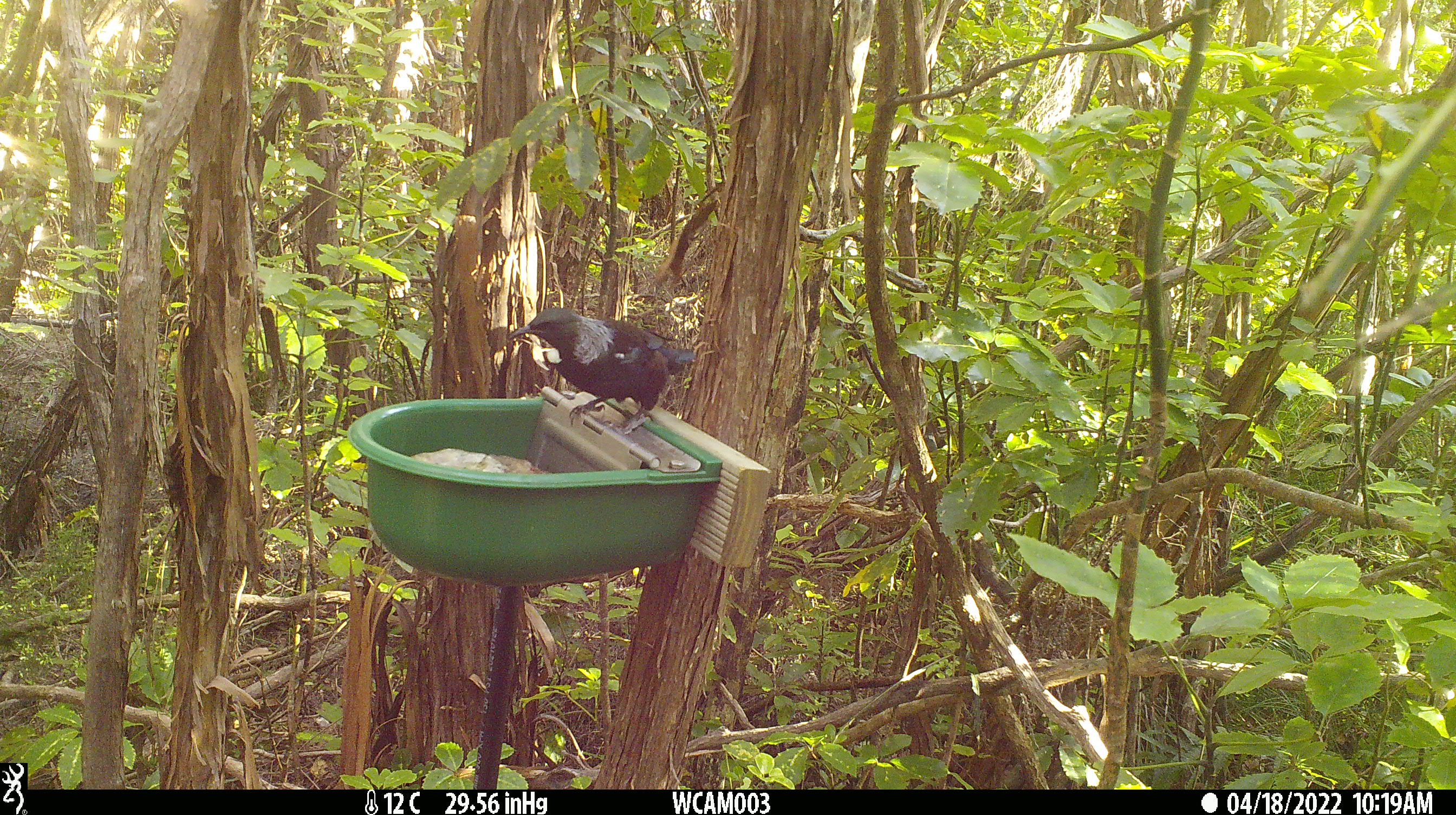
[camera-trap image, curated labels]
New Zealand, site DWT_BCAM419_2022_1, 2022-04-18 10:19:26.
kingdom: Animalia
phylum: Chordata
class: Aves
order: Passeriformes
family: Meliphagidae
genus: Prosthemadera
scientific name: Prosthemadera novaeseelandiae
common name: tui